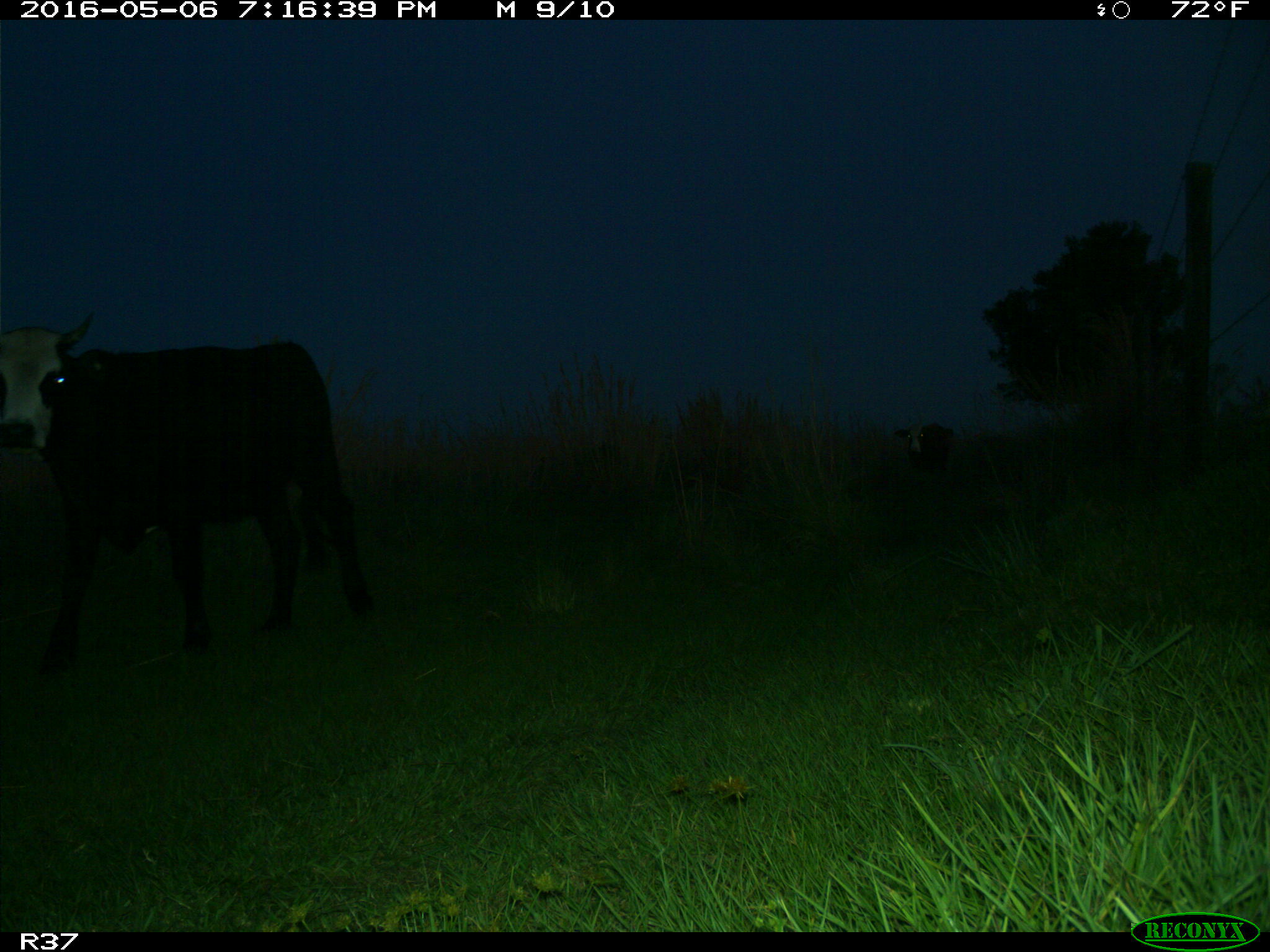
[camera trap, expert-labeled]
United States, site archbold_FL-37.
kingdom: Animalia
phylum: Chordata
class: Mammalia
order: Artiodactyla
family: Bovidae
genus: Bos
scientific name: Bos taurus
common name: domestic cow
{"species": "Bos taurus (domestic cow)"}